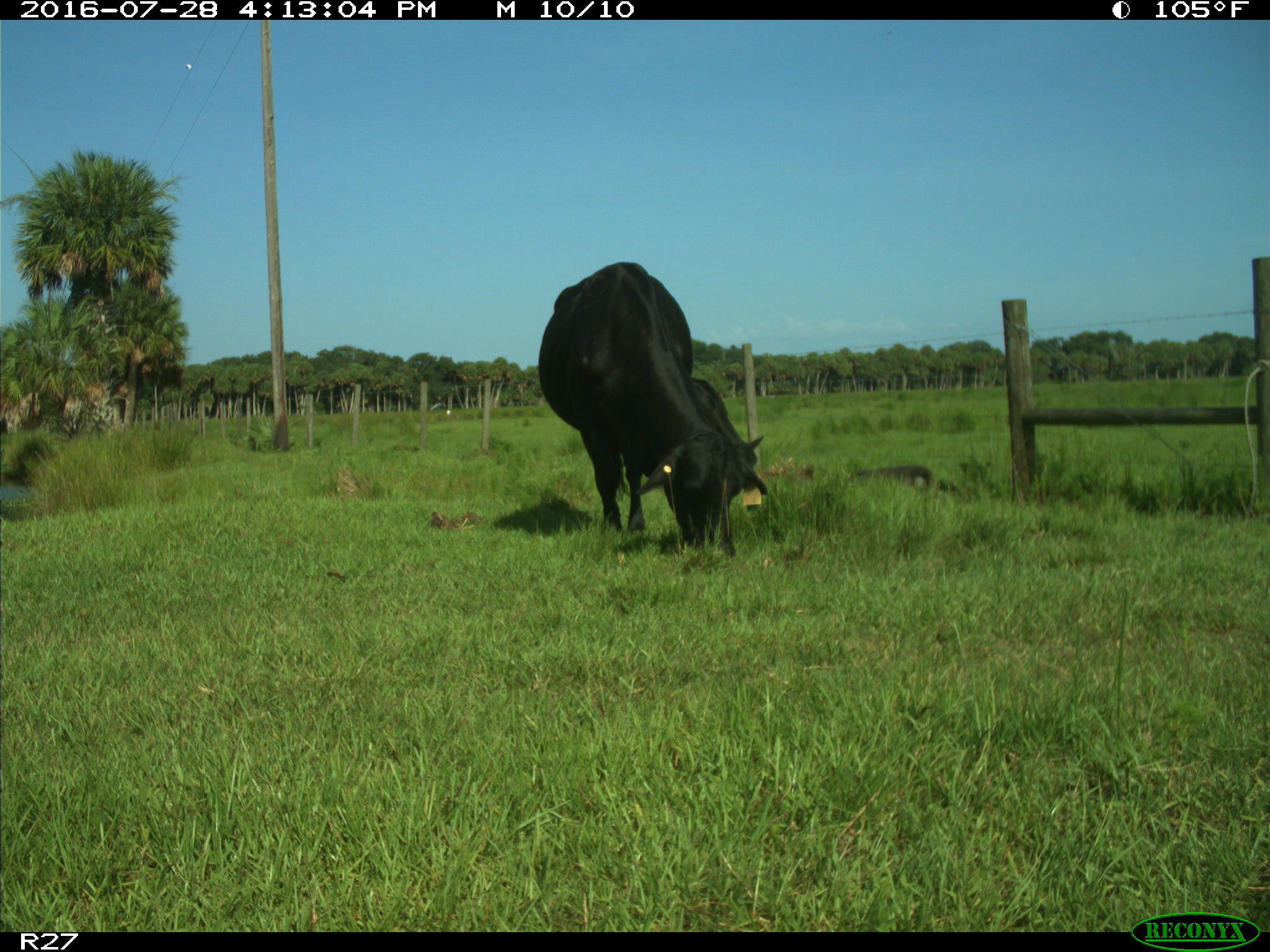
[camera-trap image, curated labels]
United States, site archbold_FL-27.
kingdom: Animalia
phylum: Chordata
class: Mammalia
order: Artiodactyla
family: Bovidae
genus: Bos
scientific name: Bos taurus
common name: domestic cow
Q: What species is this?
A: Bos taurus (domestic cow).